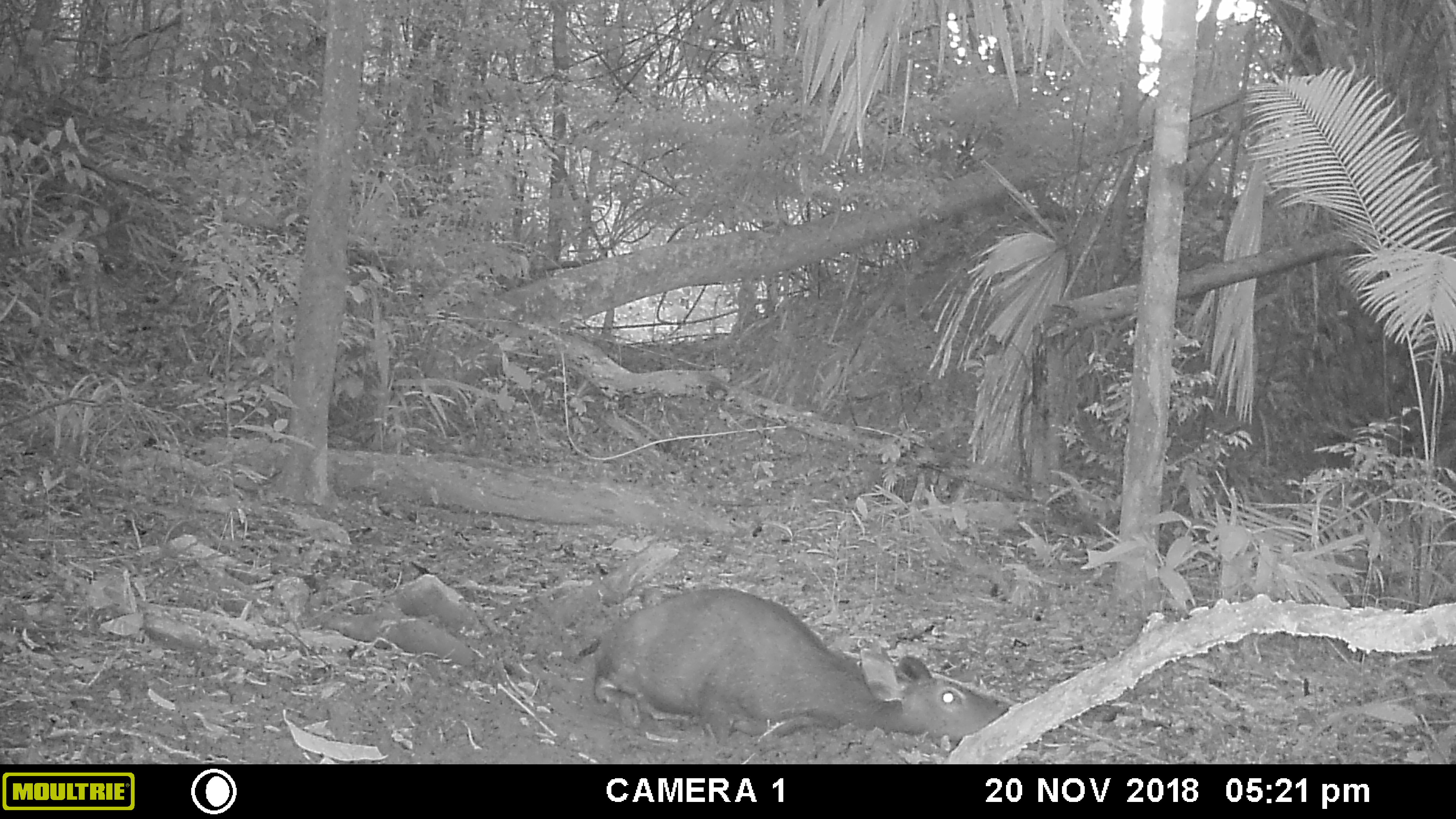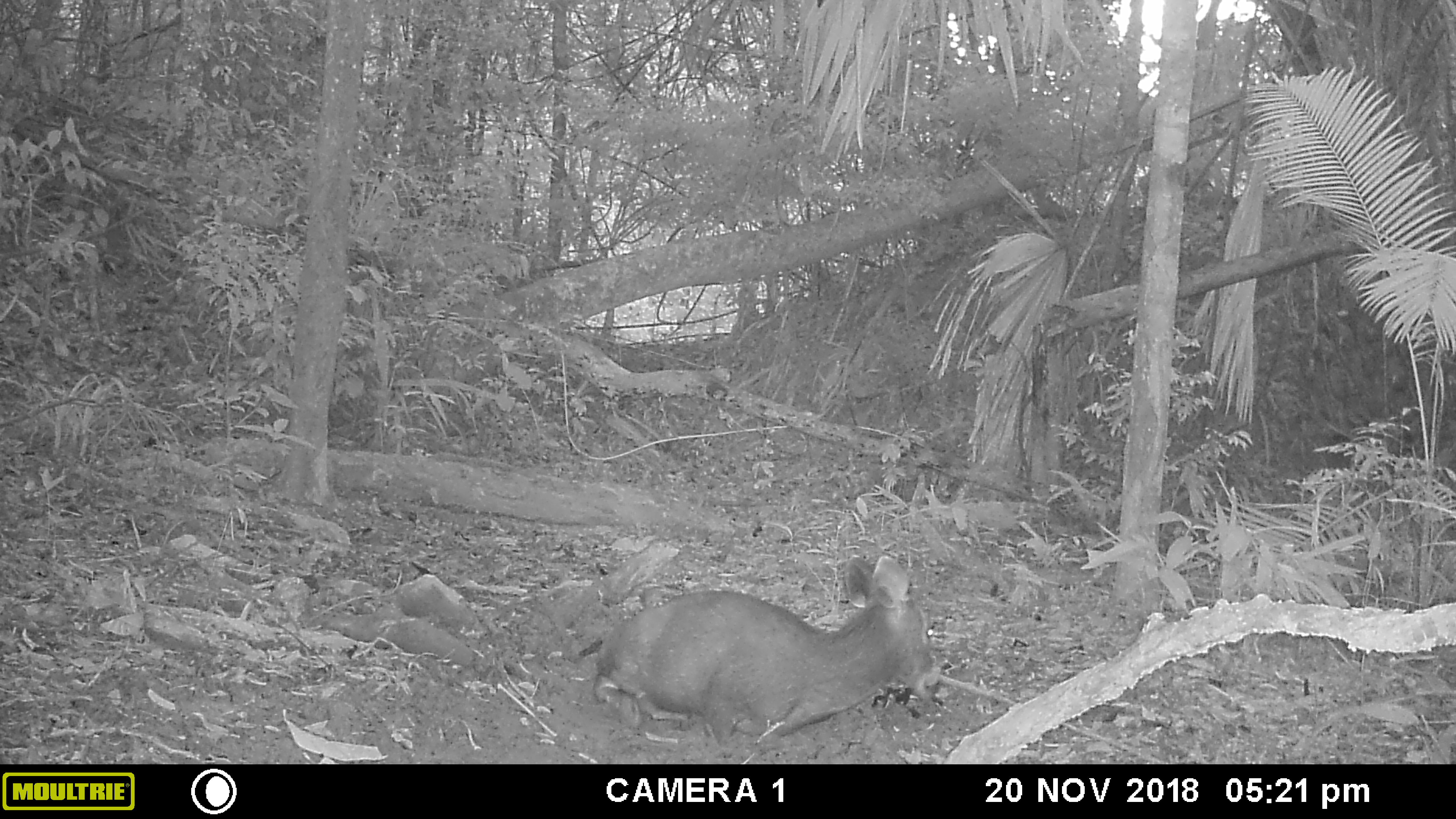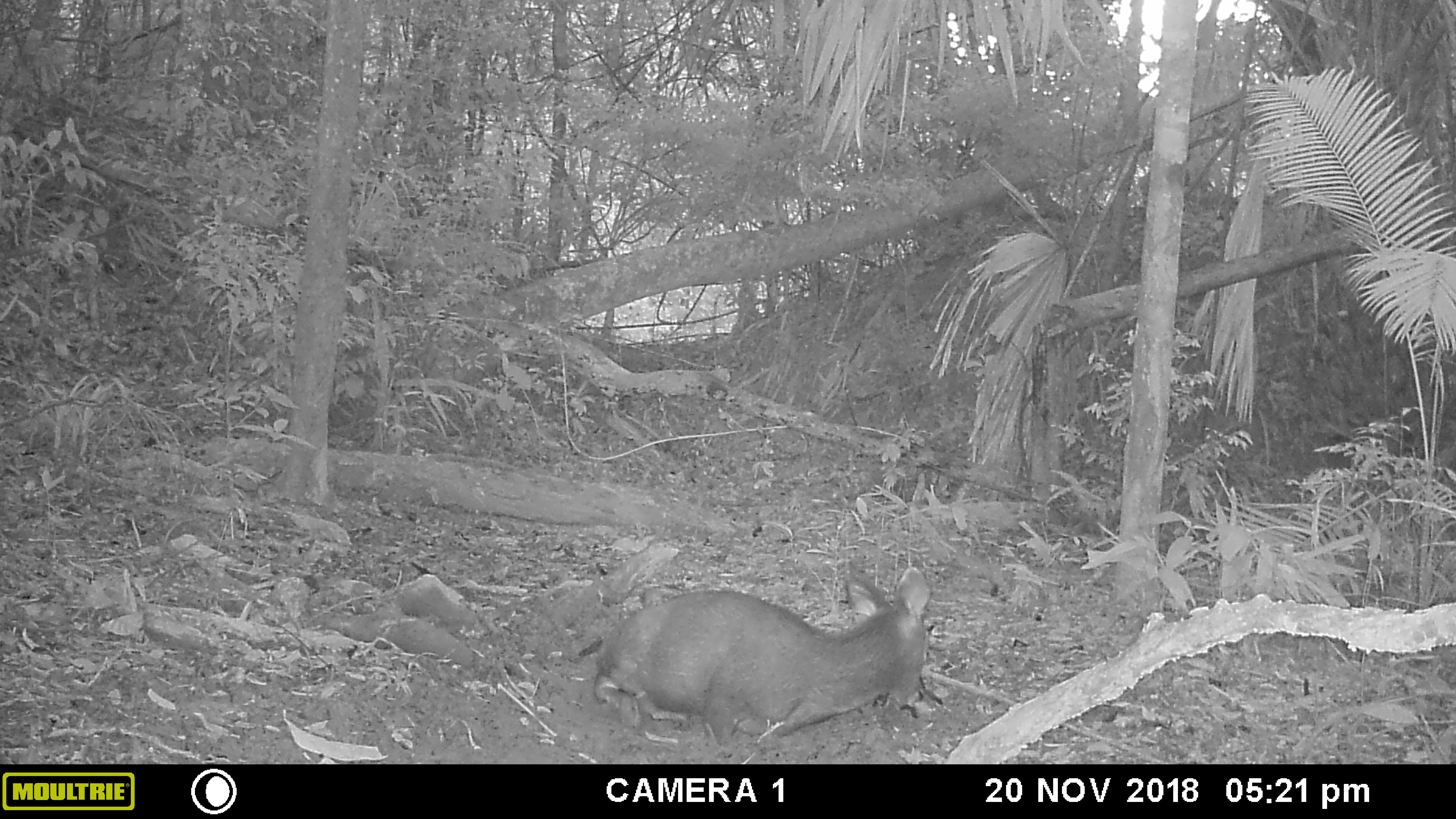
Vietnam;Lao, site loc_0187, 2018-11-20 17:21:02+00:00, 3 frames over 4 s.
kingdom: Animalia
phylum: Chordata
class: Mammalia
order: Artiodactyla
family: Cervidae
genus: Rusa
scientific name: Rusa unicolor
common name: sambar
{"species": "sambar (Rusa unicolor)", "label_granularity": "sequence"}